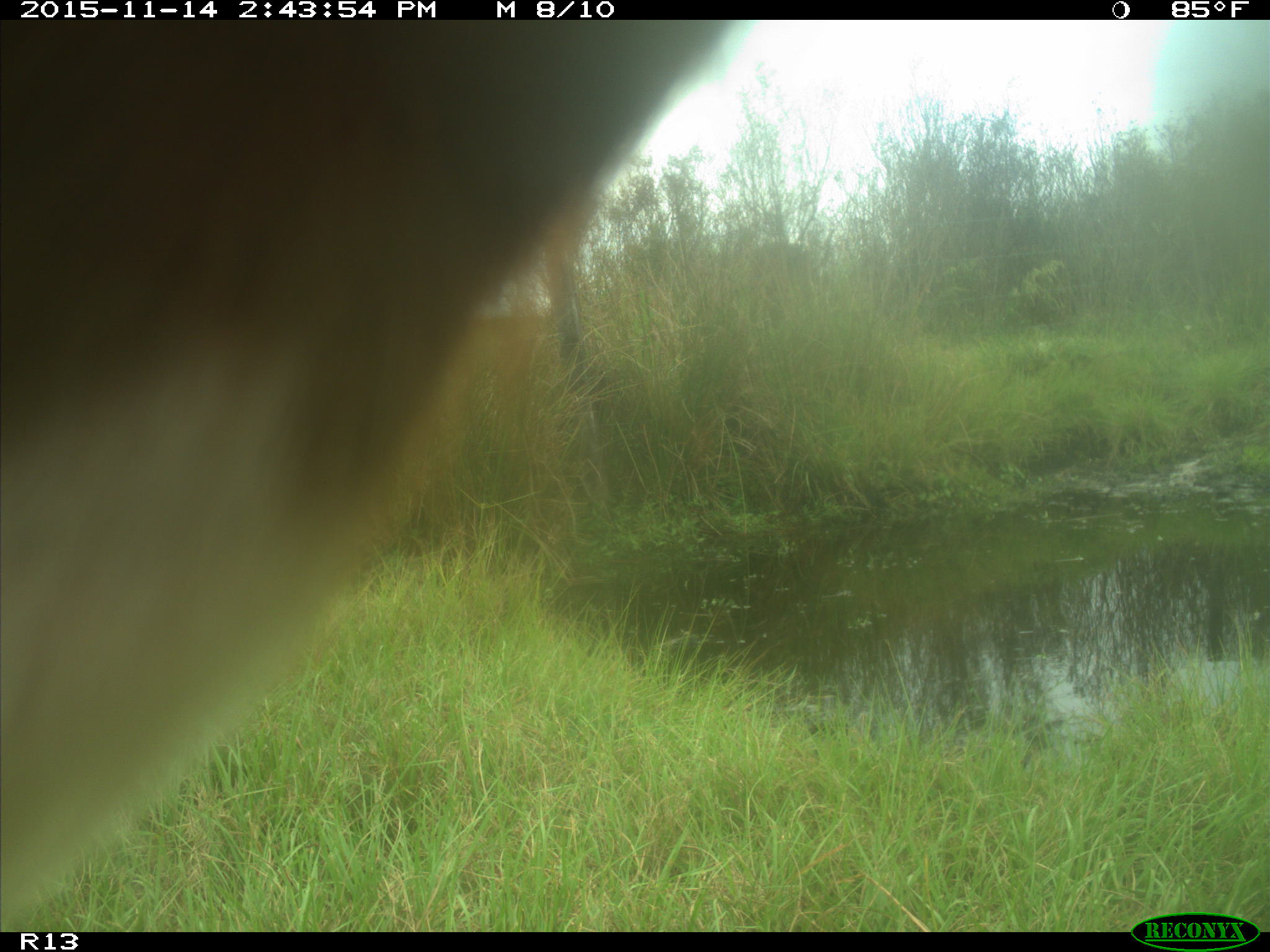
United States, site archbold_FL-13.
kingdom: Animalia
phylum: Chordata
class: Mammalia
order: Artiodactyla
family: Bovidae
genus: Bos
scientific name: Bos taurus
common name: domestic cow